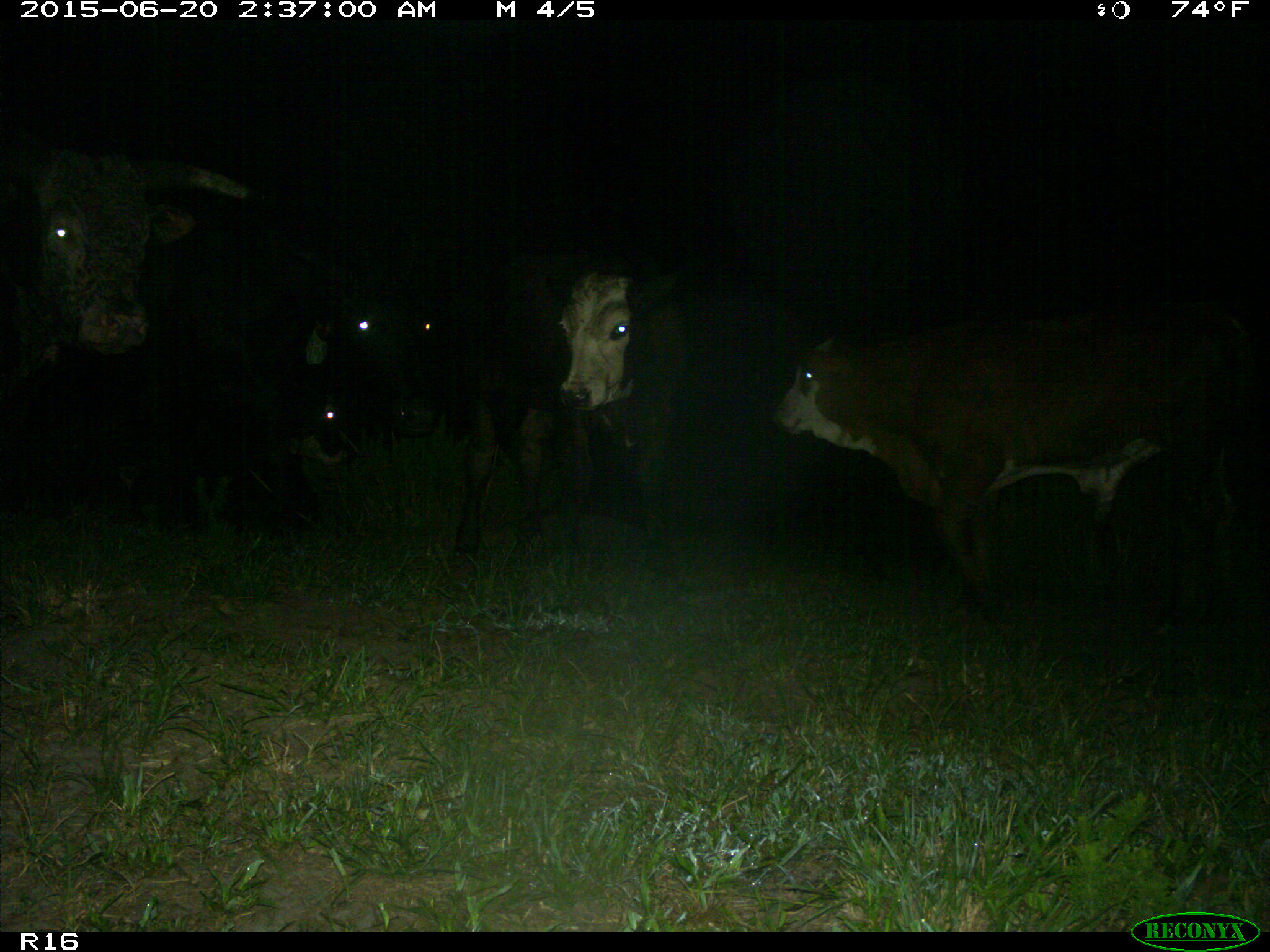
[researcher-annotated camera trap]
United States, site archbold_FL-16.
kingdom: Animalia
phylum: Chordata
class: Mammalia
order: Artiodactyla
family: Bovidae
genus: Bos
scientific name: Bos taurus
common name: domestic cow